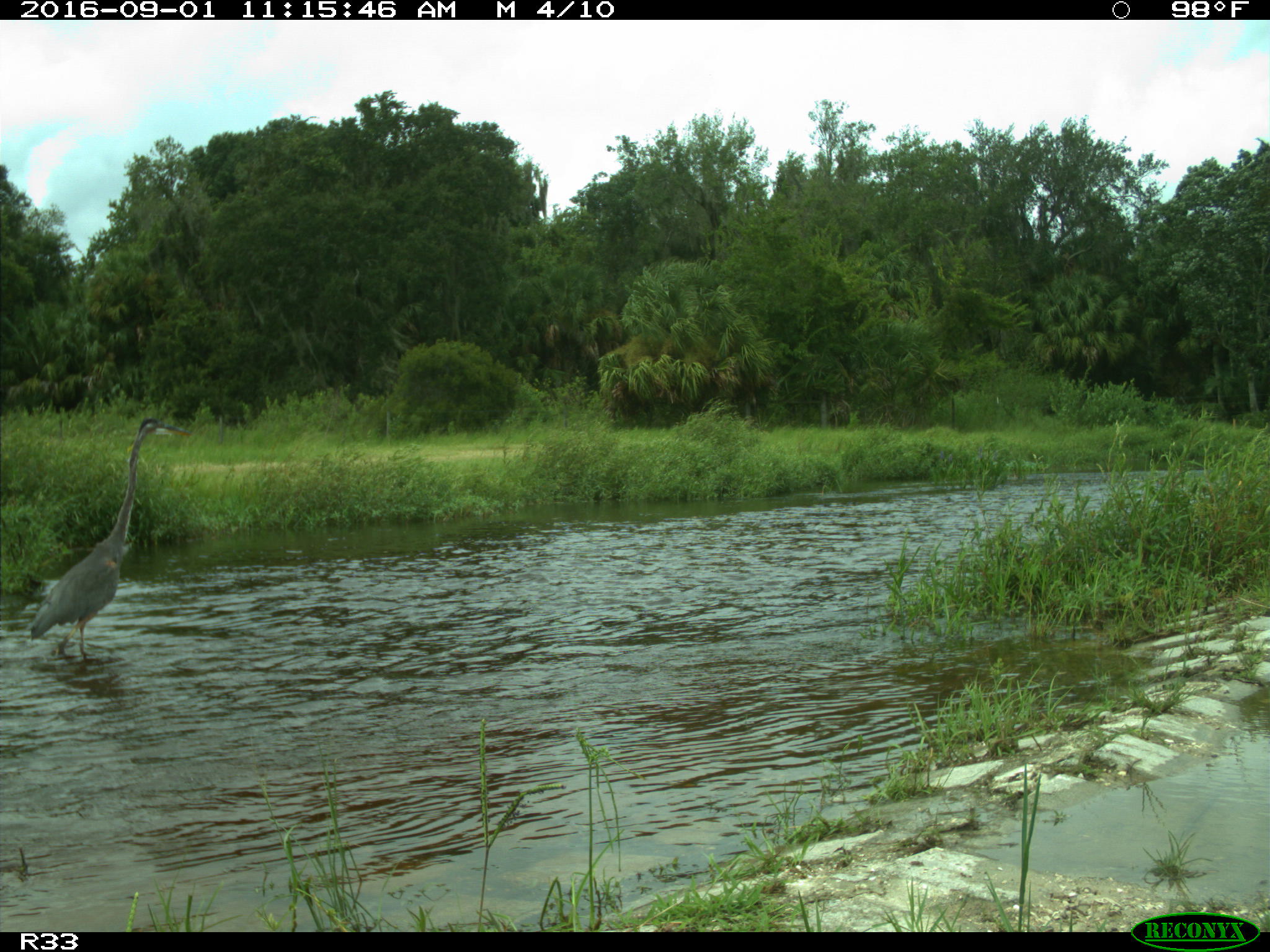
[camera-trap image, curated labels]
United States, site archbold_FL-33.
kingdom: Animalia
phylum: Chordata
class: Aves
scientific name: Aves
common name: birds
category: unidentified bird